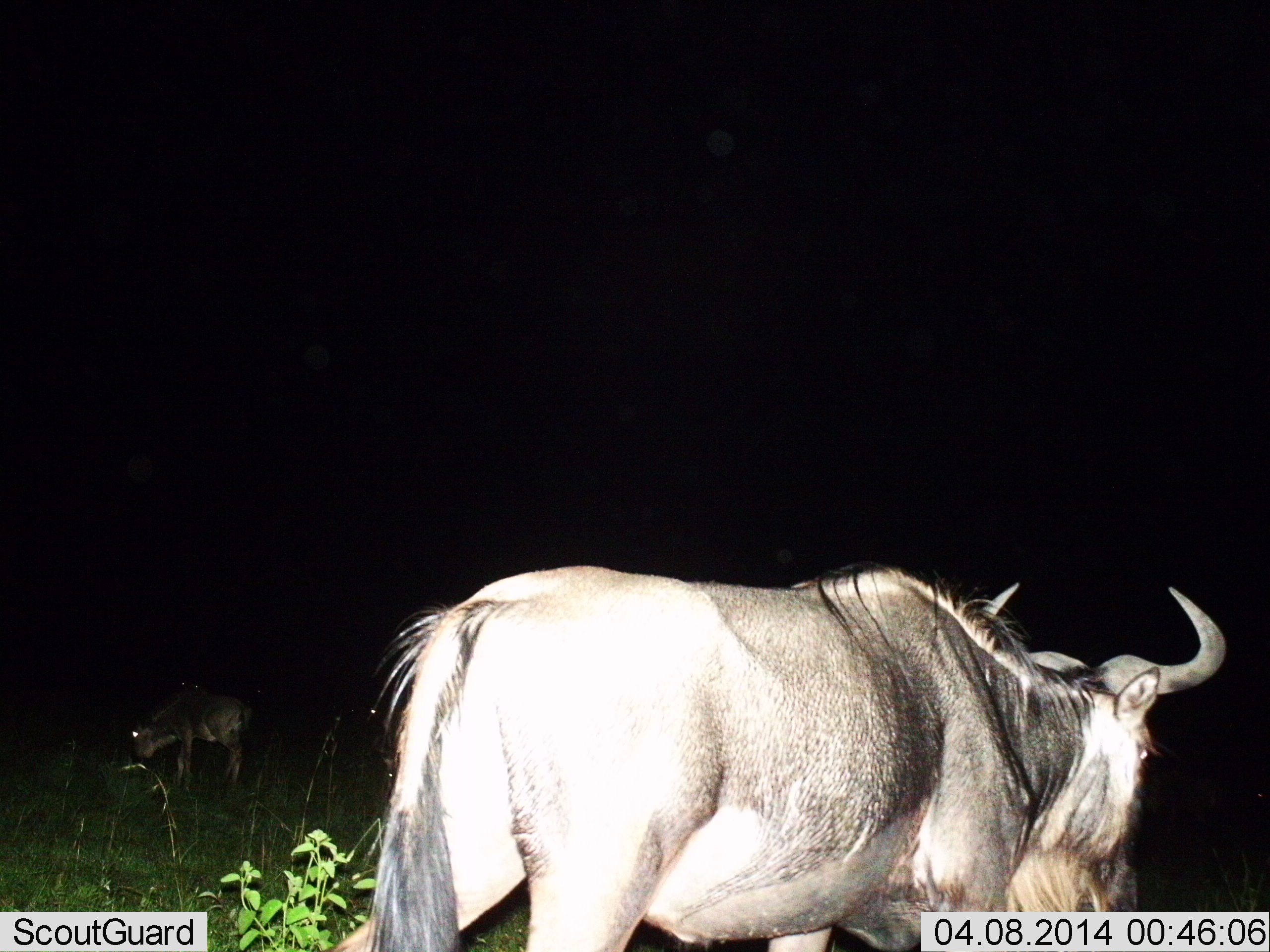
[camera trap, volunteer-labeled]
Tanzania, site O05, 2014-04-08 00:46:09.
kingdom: Animalia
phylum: Chordata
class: Mammalia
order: Artiodactyla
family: Bovidae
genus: Connochaetes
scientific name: Connochaetes taurinus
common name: blue wildebeest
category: wildebeest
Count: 2.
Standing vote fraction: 91%.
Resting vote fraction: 0%.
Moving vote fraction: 18%.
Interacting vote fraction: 0%.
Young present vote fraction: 9%.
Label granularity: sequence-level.